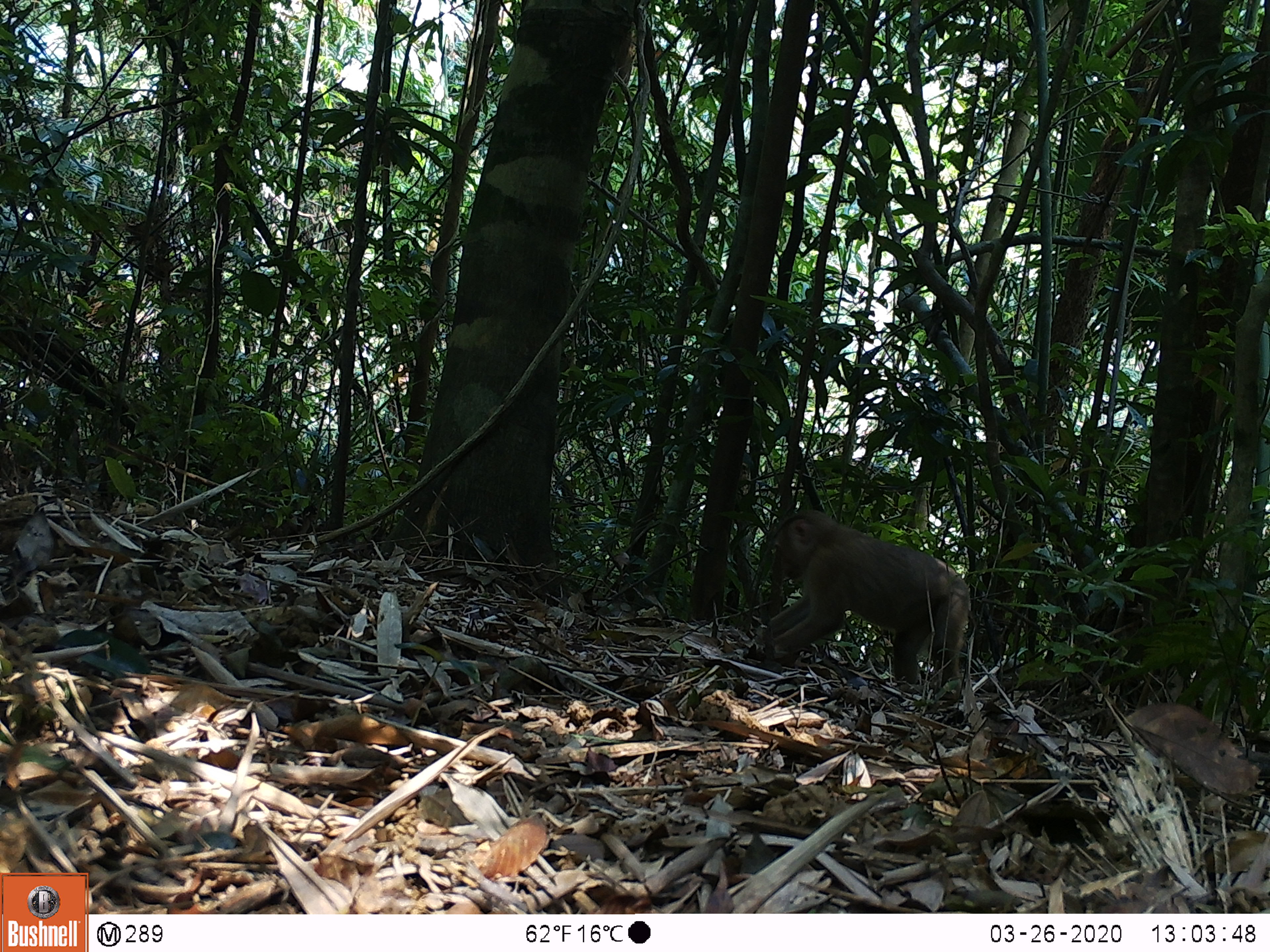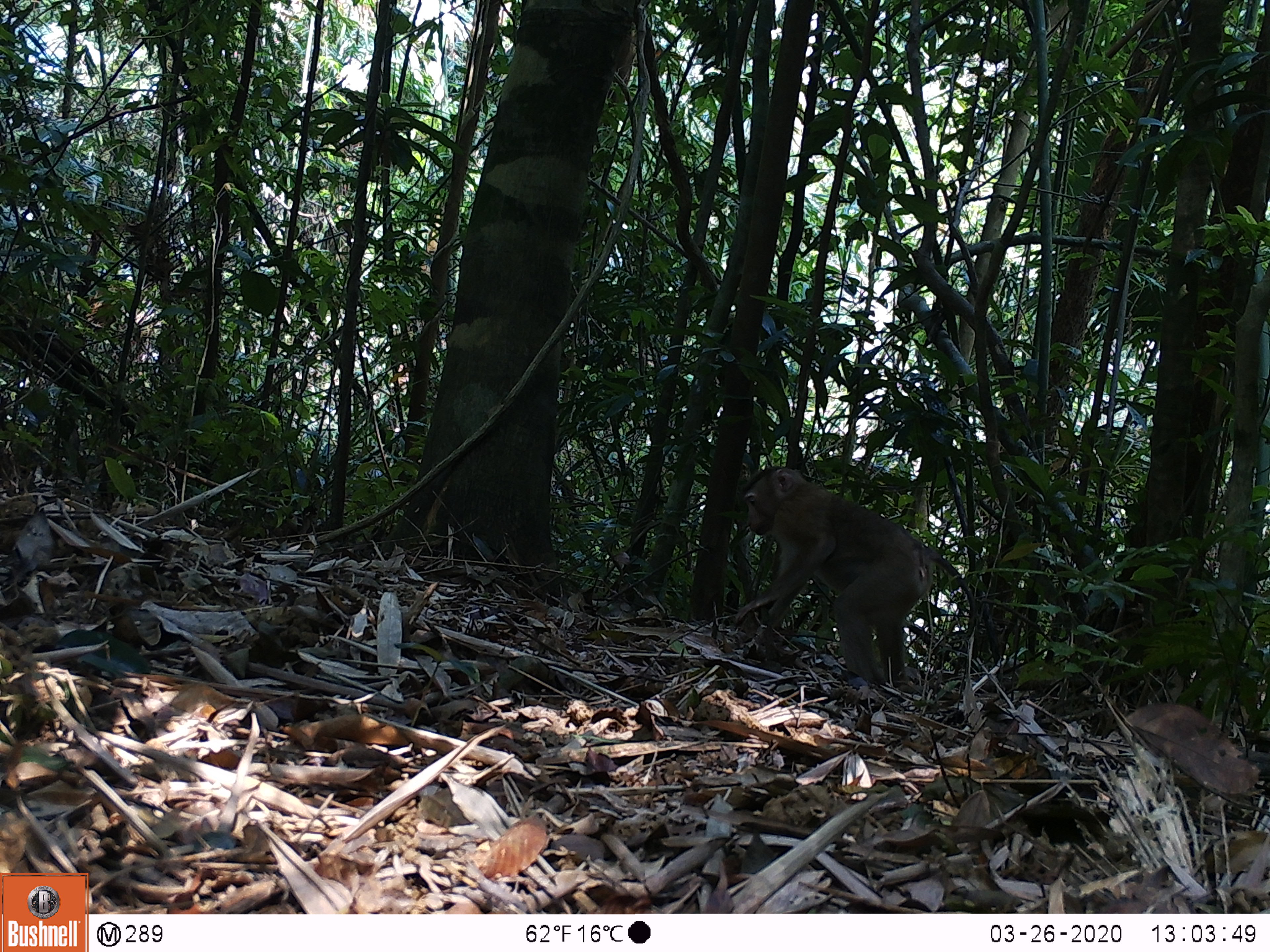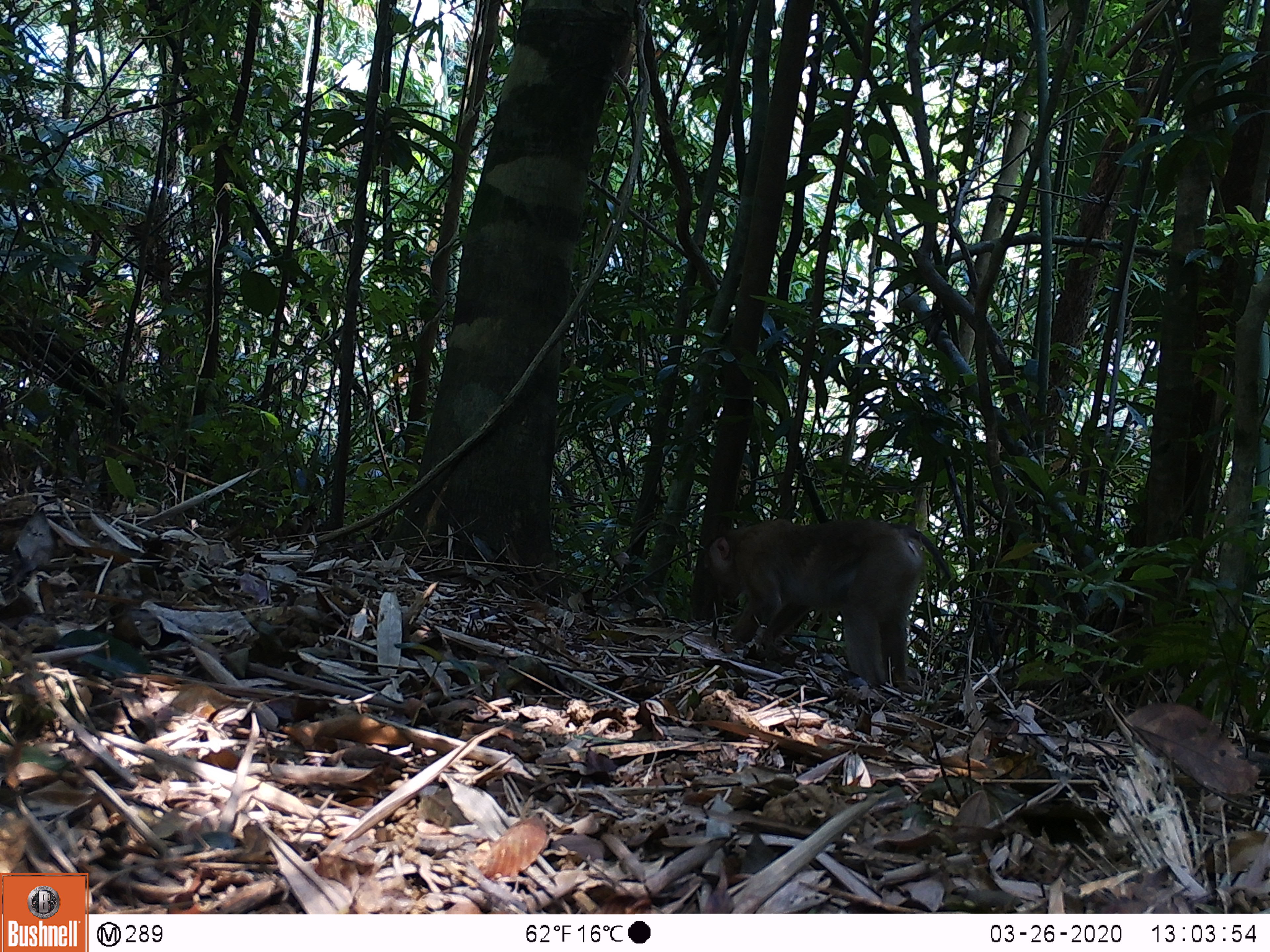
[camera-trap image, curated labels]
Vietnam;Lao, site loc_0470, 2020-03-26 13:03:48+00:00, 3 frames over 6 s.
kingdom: Animalia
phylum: Chordata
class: Mammalia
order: Primates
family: Cercopithecidae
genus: Macaca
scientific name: Macaca nemestrina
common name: pig-tailed macaque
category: pig tailed macaque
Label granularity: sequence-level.